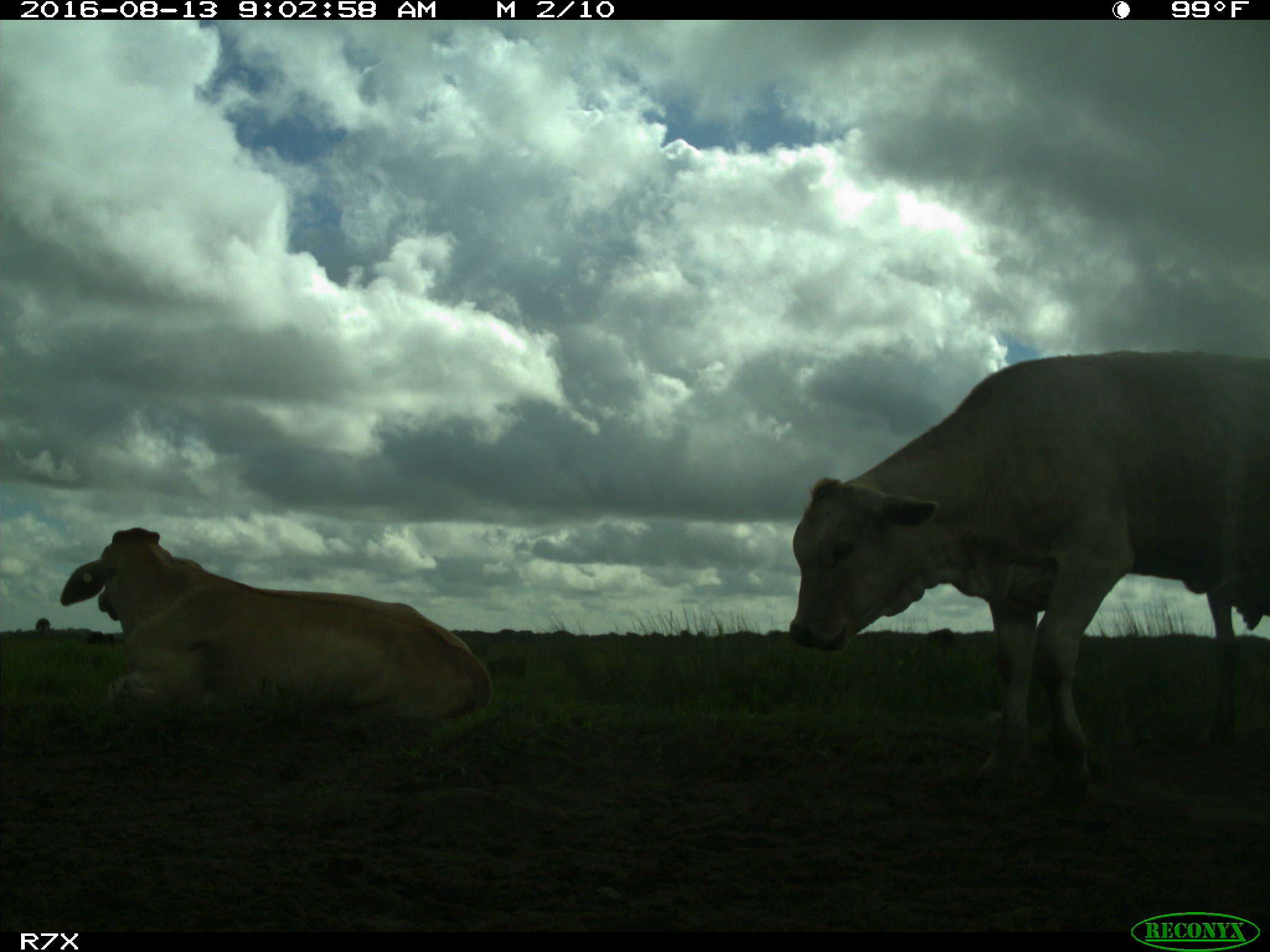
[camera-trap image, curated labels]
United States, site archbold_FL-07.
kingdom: Animalia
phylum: Chordata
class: Mammalia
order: Artiodactyla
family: Bovidae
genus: Bos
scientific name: Bos taurus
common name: domestic cow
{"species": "Bos taurus (domestic cow)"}